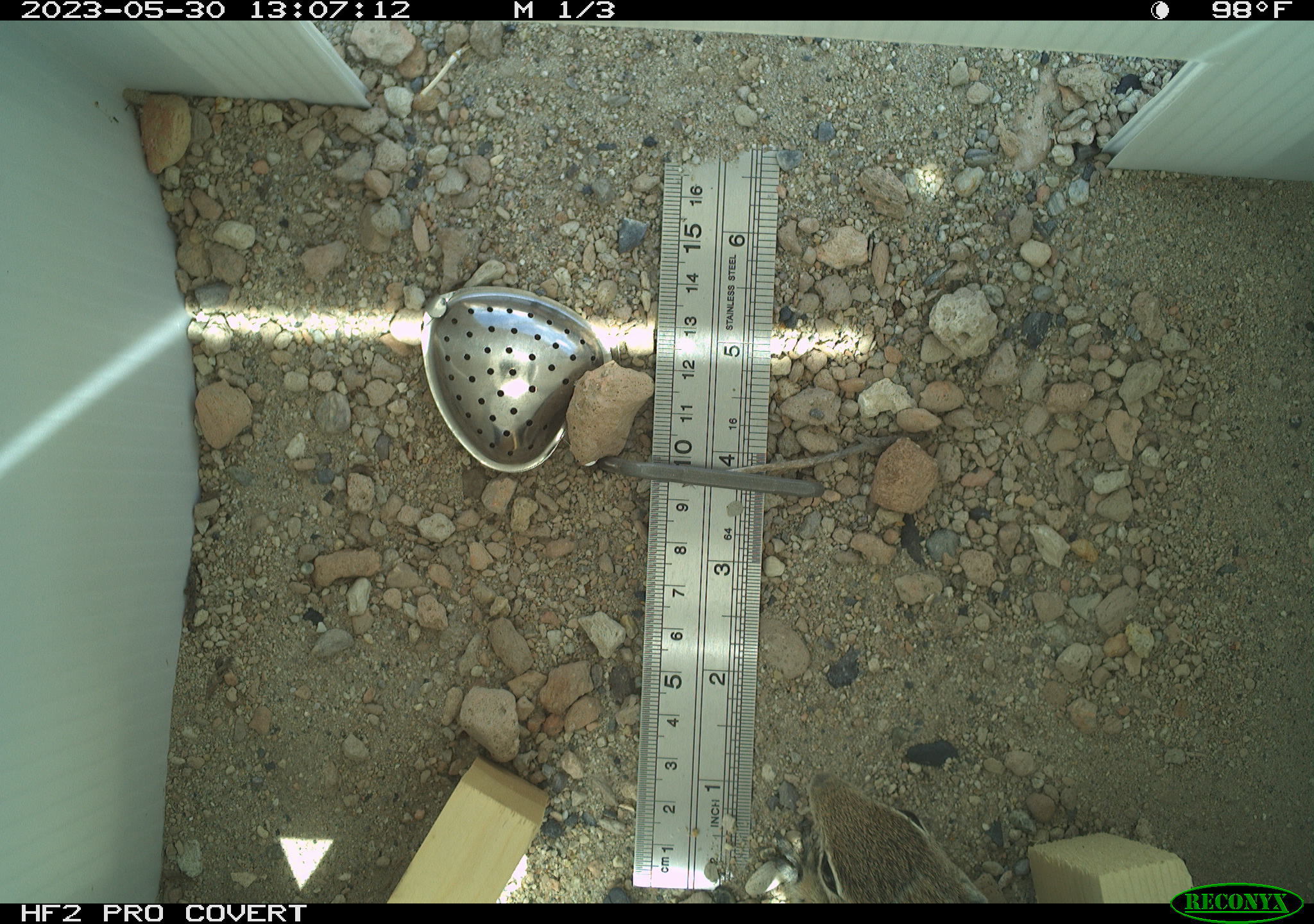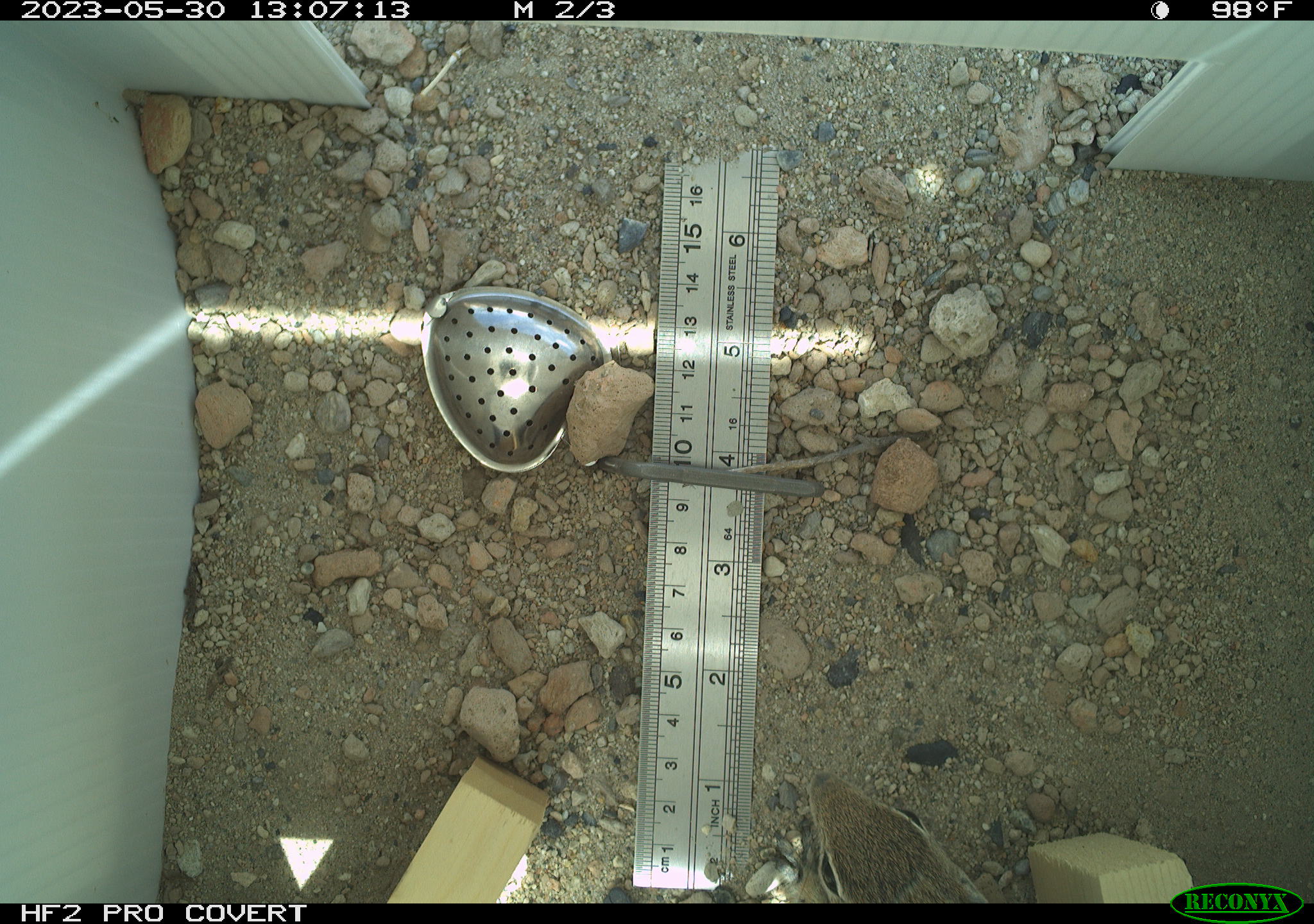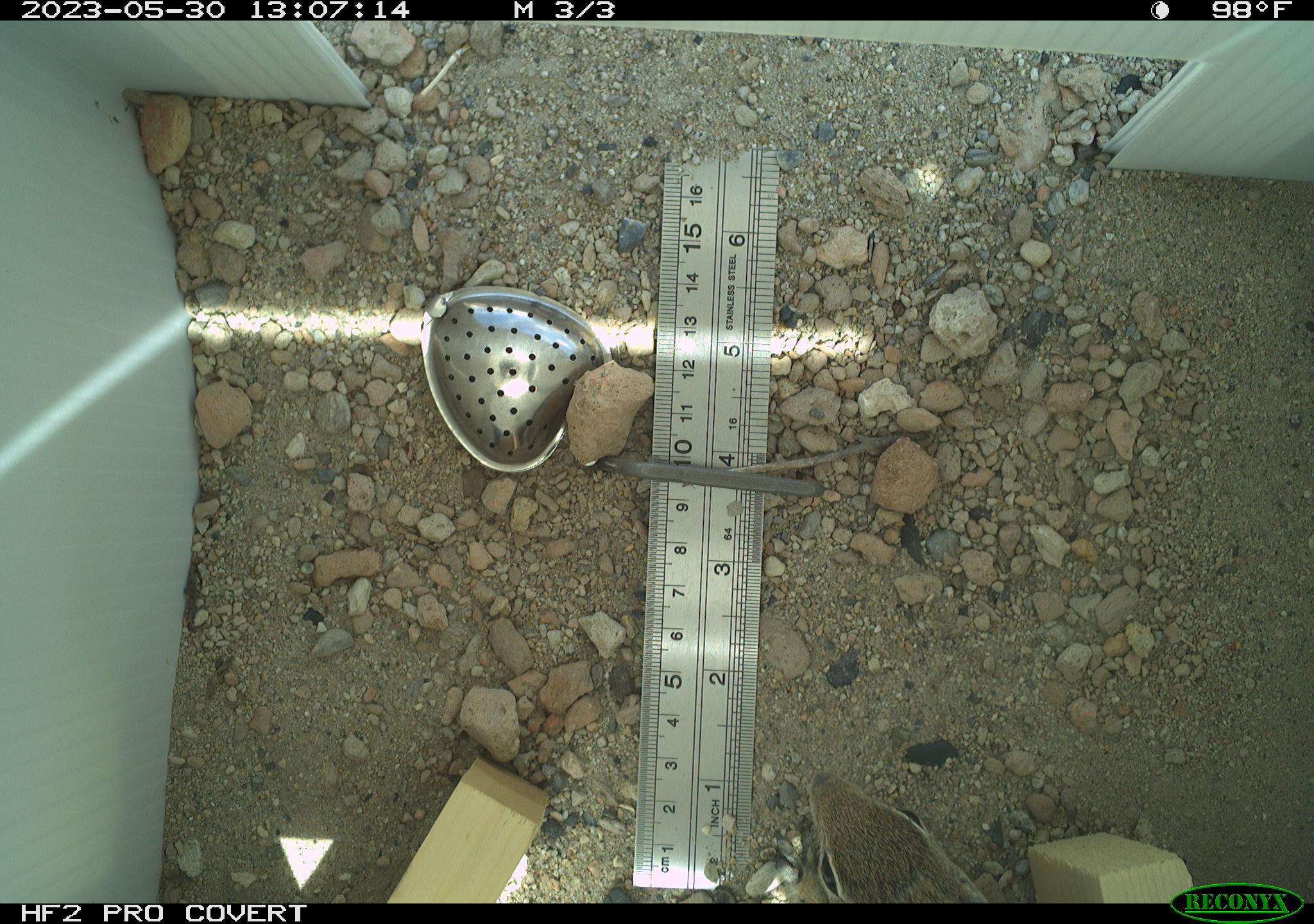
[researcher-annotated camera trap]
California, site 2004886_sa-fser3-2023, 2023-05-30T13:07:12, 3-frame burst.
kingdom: Animalia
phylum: Chordata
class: Mammalia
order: Rodentia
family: Sciuridae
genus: Ammospermophilus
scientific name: Ammospermophilus leucurus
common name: white-tailed antelope squirrel